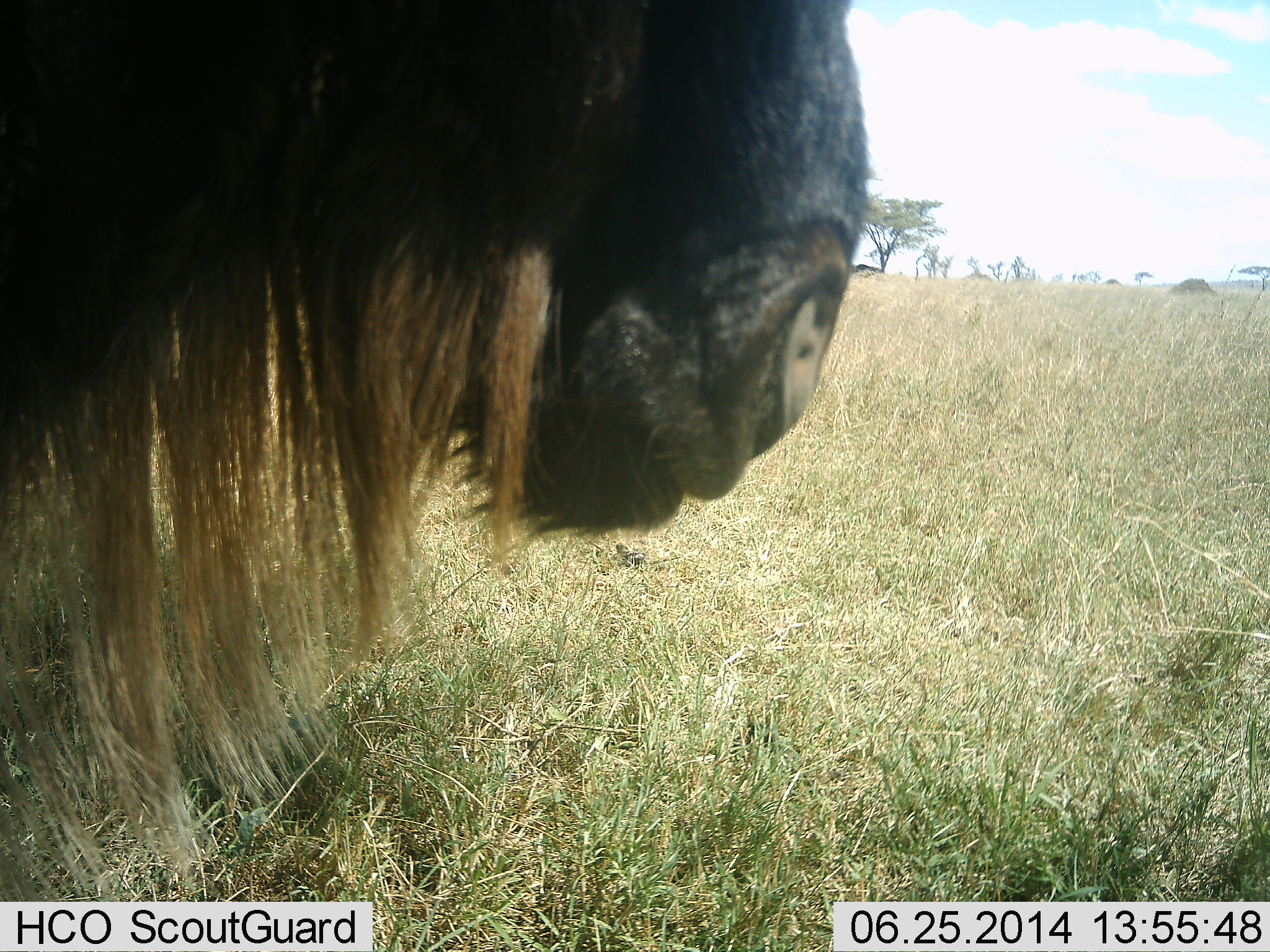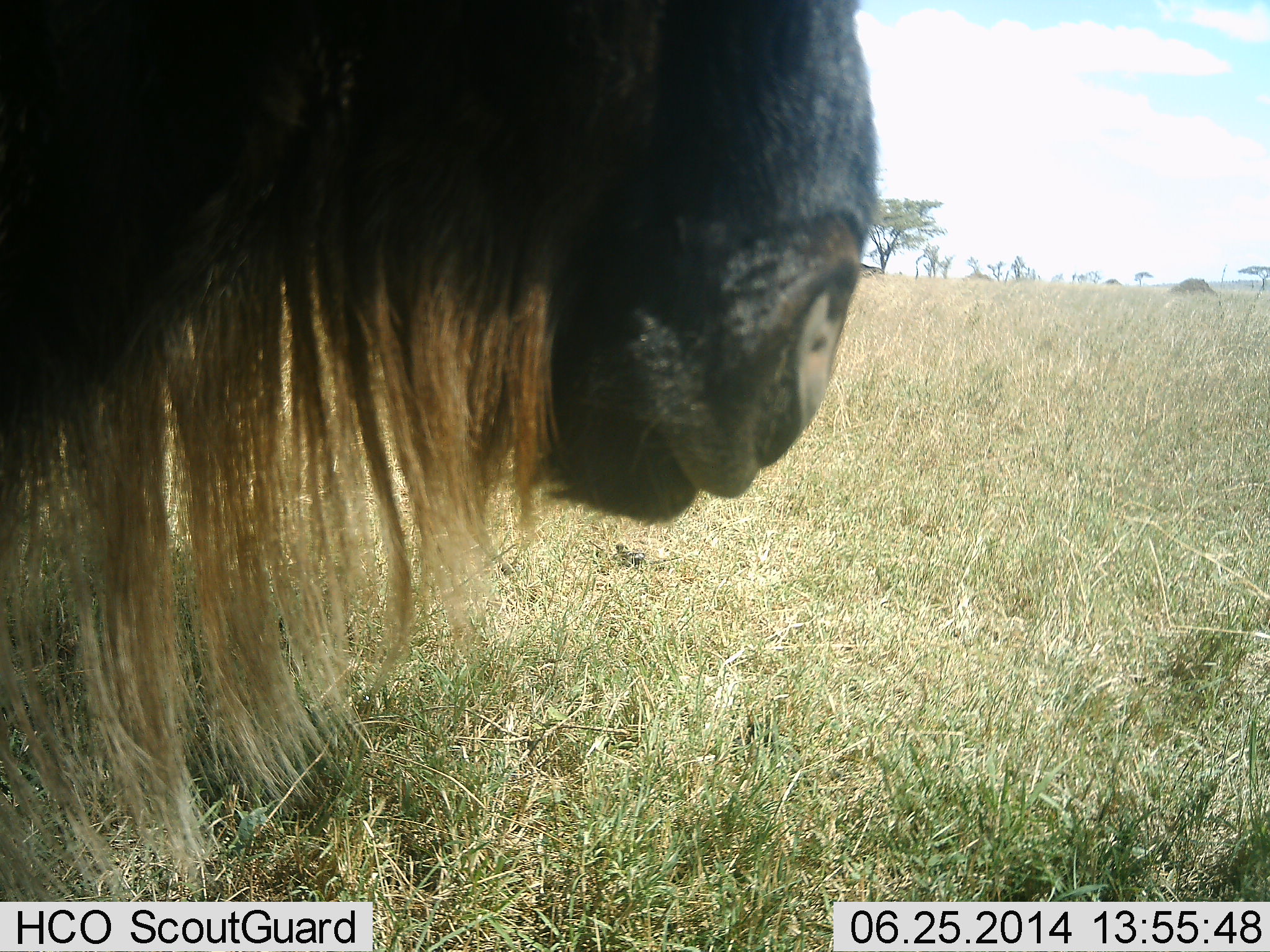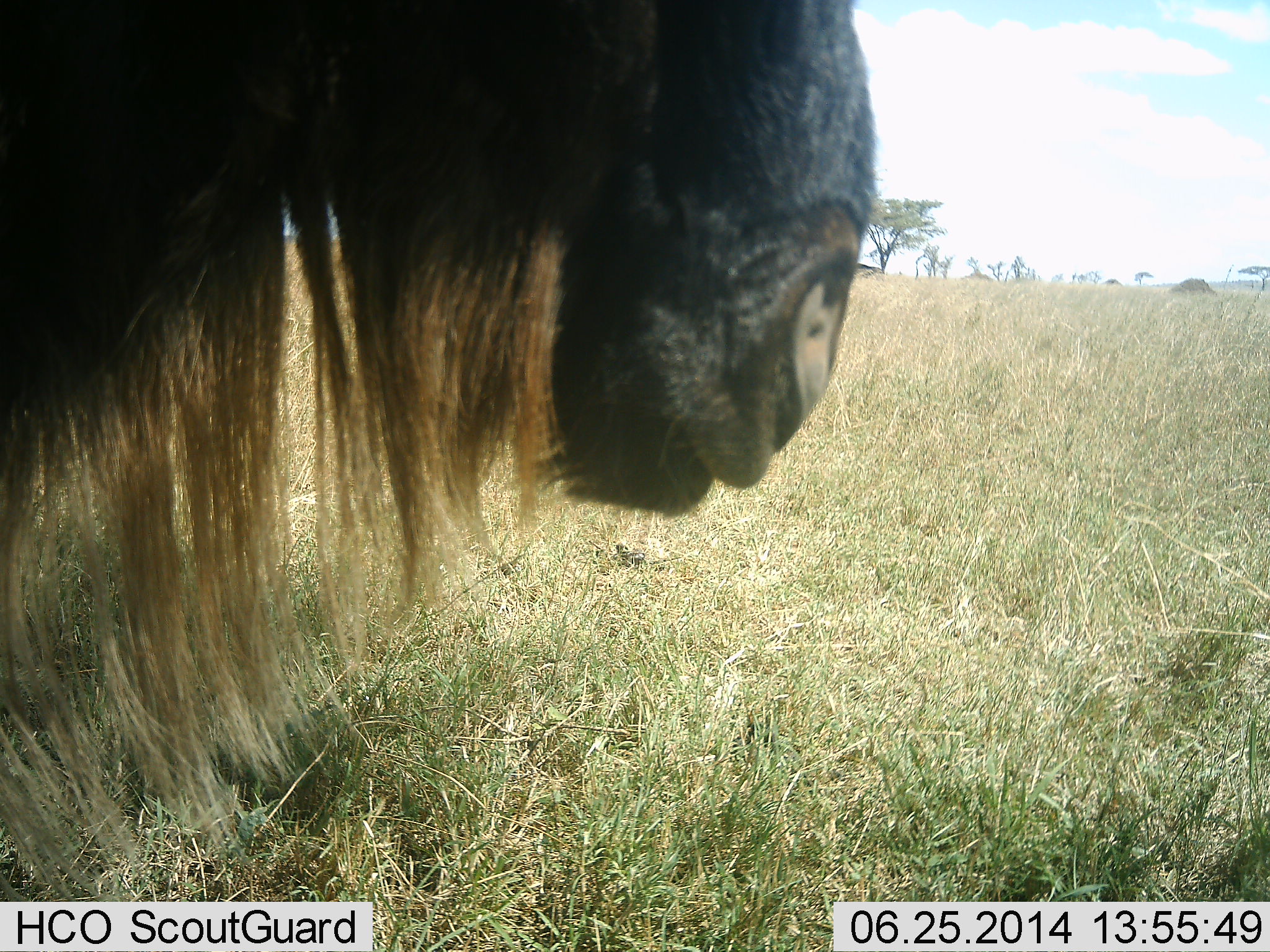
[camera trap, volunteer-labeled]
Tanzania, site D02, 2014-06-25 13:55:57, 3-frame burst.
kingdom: Animalia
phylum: Chordata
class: Mammalia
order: Artiodactyla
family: Bovidae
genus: Connochaetes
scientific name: Connochaetes taurinus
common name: blue wildebeest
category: wildebeest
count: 1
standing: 70%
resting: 10%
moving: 0%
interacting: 0%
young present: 0%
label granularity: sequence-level